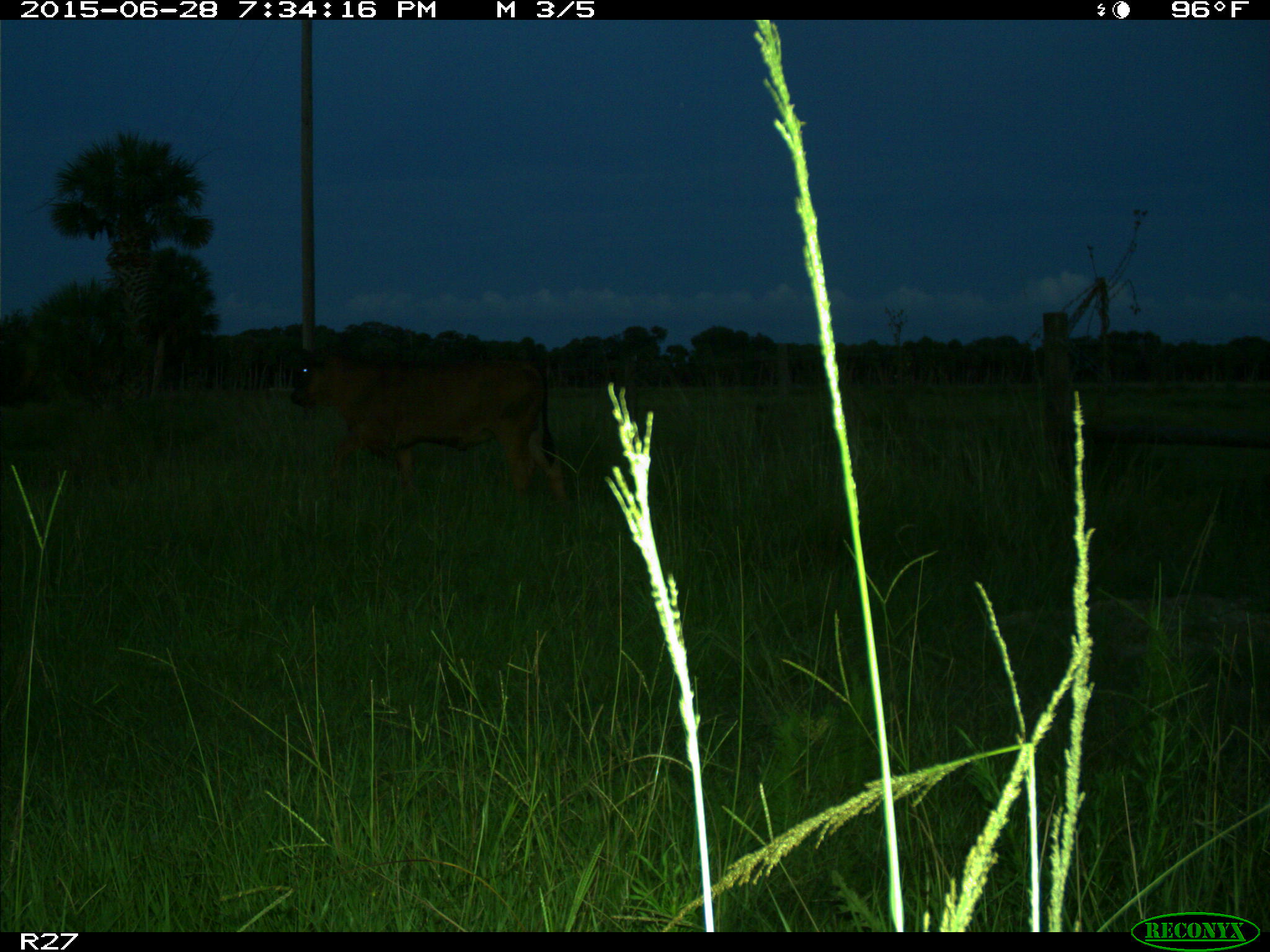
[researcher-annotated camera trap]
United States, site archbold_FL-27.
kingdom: Animalia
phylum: Chordata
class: Mammalia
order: Artiodactyla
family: Bovidae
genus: Bos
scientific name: Bos taurus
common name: domestic cow